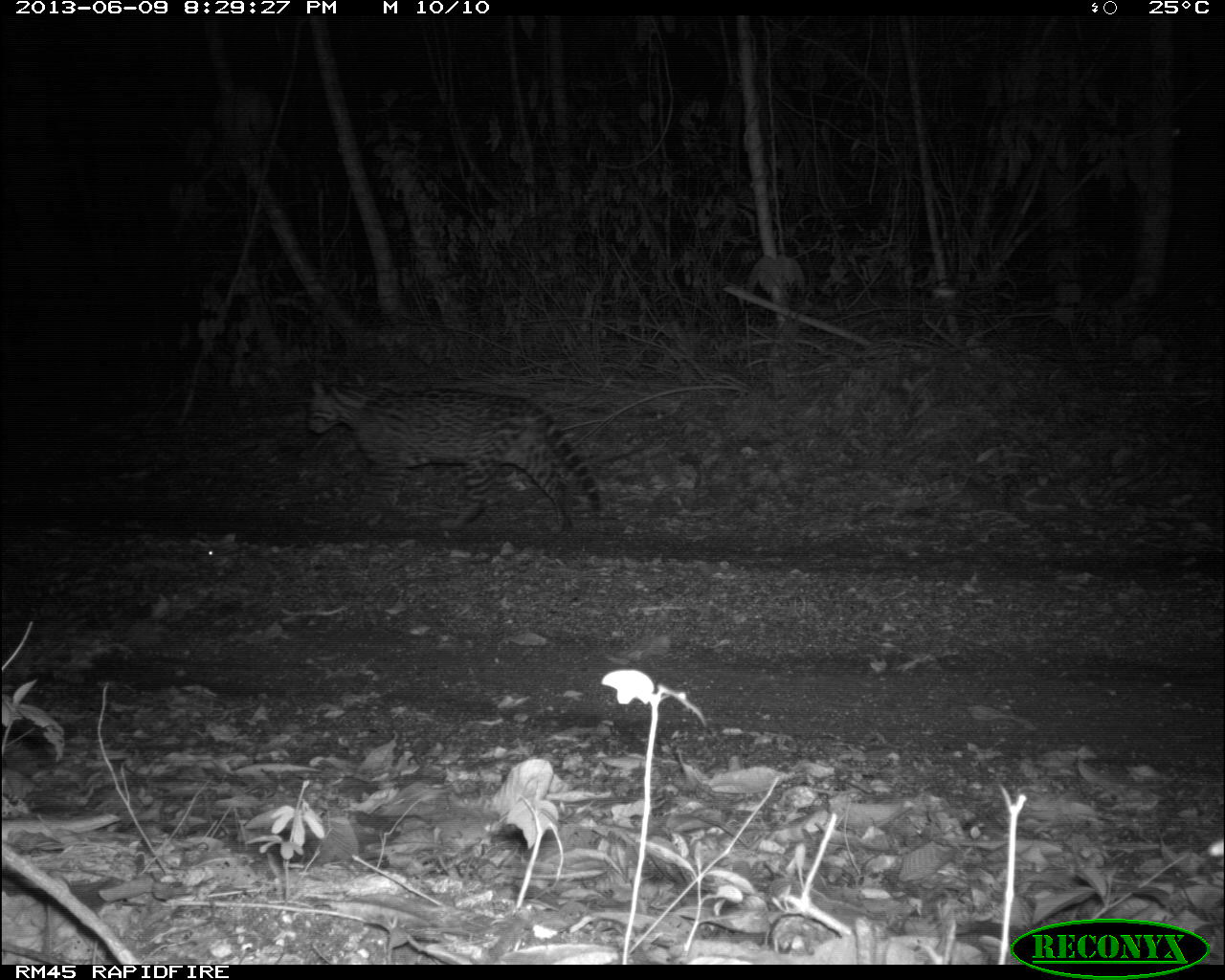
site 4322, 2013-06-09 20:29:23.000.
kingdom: Animalia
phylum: Chordata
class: Mammalia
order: Carnivora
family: Felidae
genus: Leopardus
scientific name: Leopardus pardalis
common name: ocelot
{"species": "Leopardus pardalis (ocelot)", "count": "1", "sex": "male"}